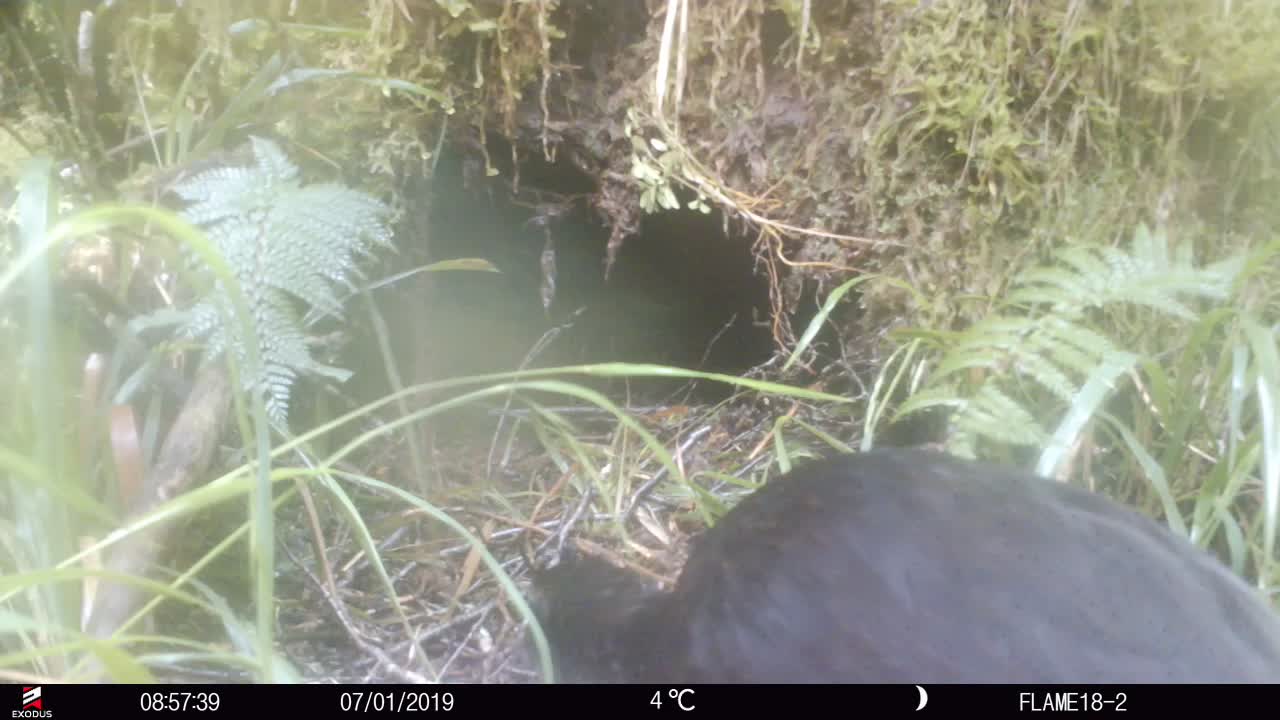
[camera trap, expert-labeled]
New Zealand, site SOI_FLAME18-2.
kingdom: Animalia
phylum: Chordata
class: Aves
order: Gruiformes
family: Rallidae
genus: Gallirallus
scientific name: Gallirallus australis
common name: weka